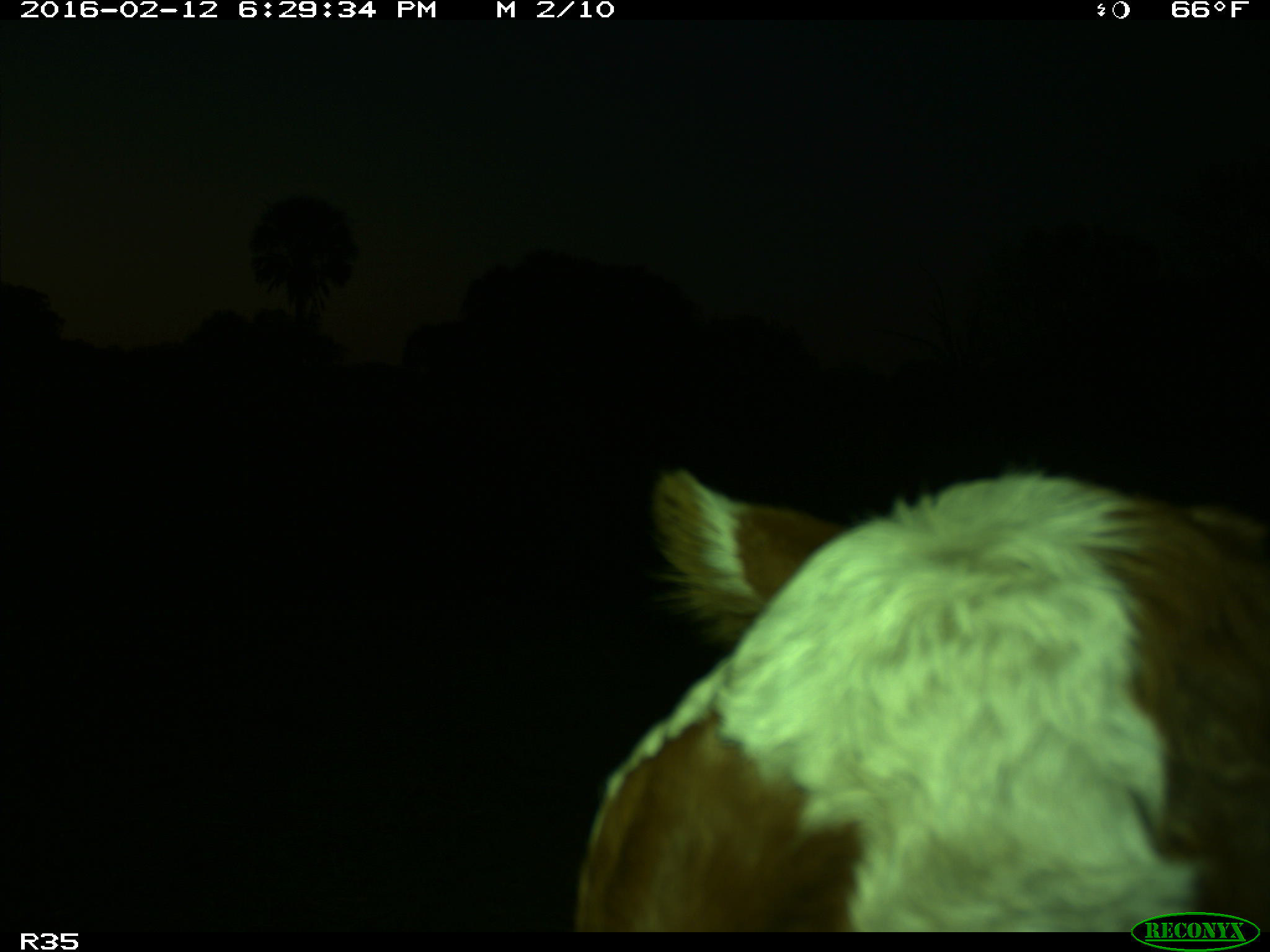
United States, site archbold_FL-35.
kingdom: Animalia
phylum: Chordata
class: Mammalia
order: Artiodactyla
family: Bovidae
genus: Bos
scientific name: Bos taurus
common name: domestic cow